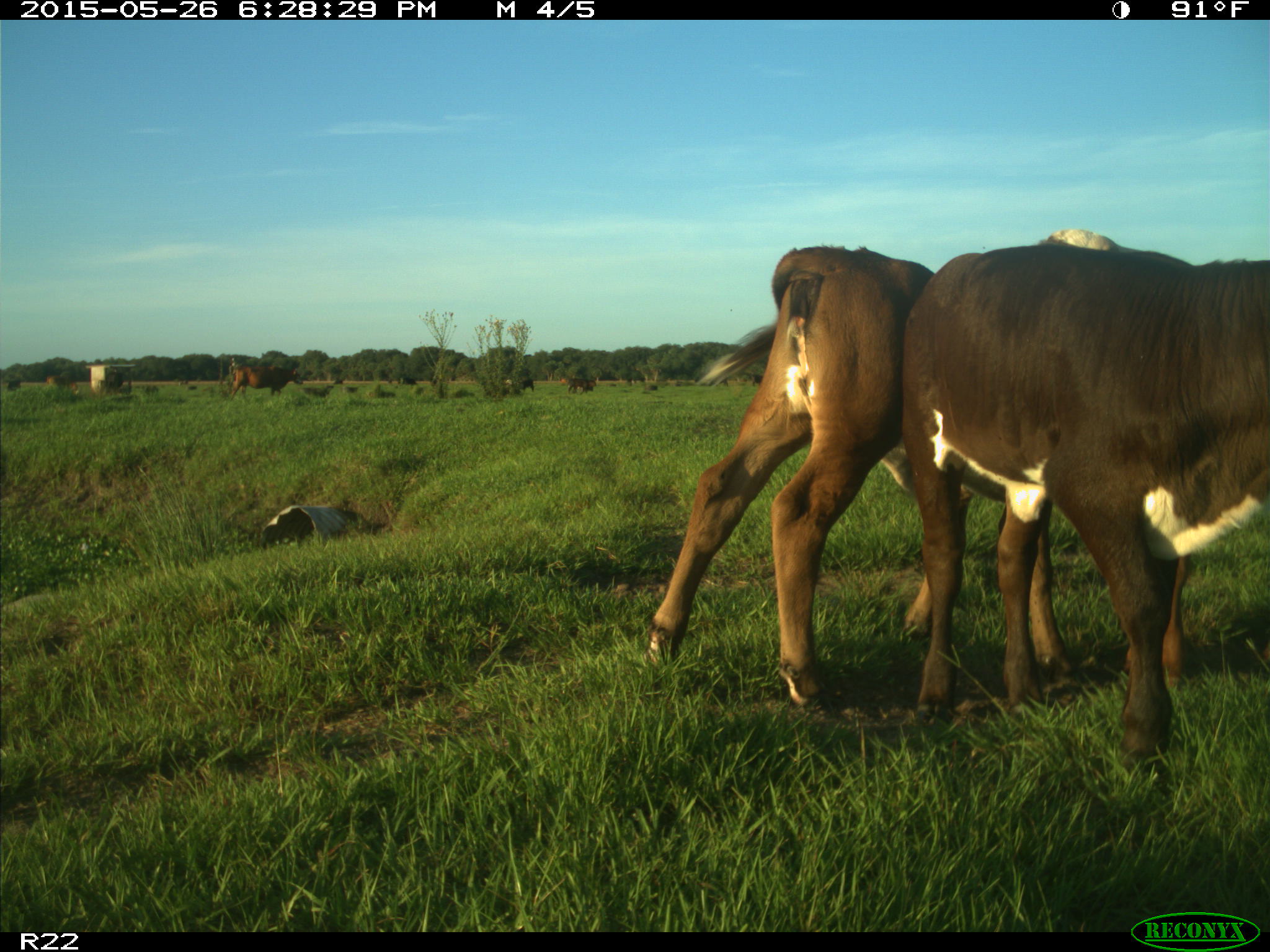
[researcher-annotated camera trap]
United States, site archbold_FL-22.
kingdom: Animalia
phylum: Chordata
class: Mammalia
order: Artiodactyla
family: Bovidae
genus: Bos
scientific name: Bos taurus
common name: domestic cow